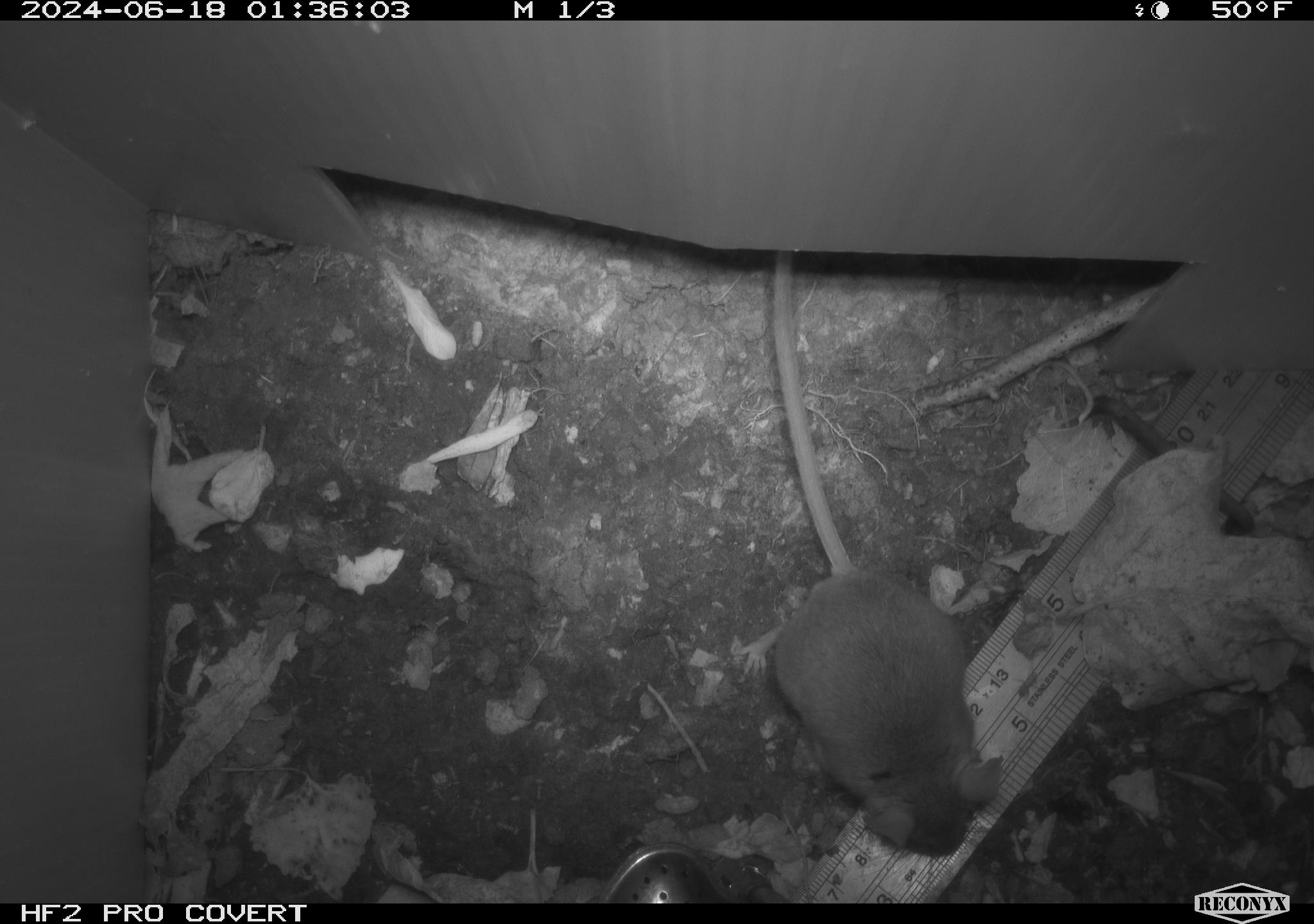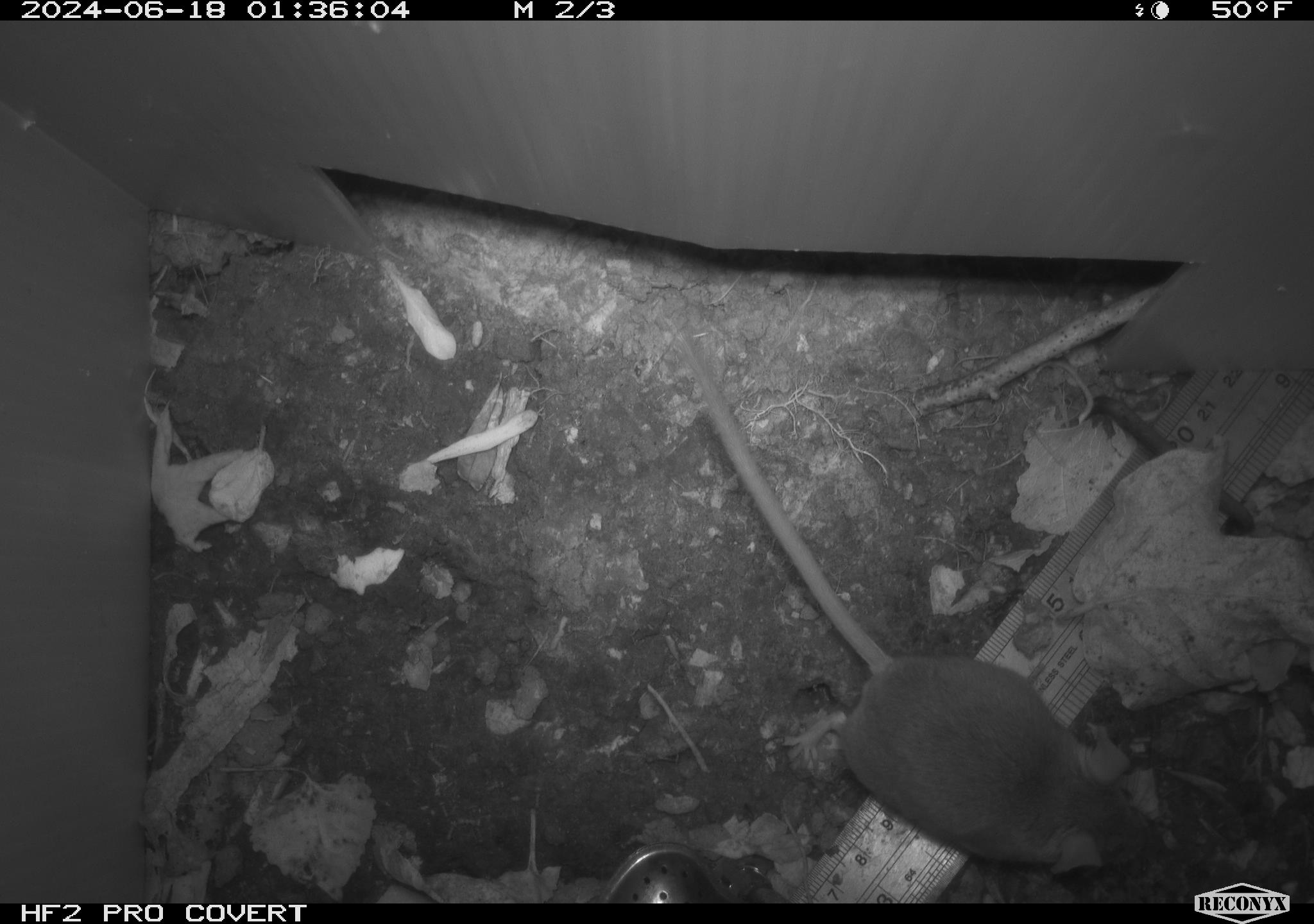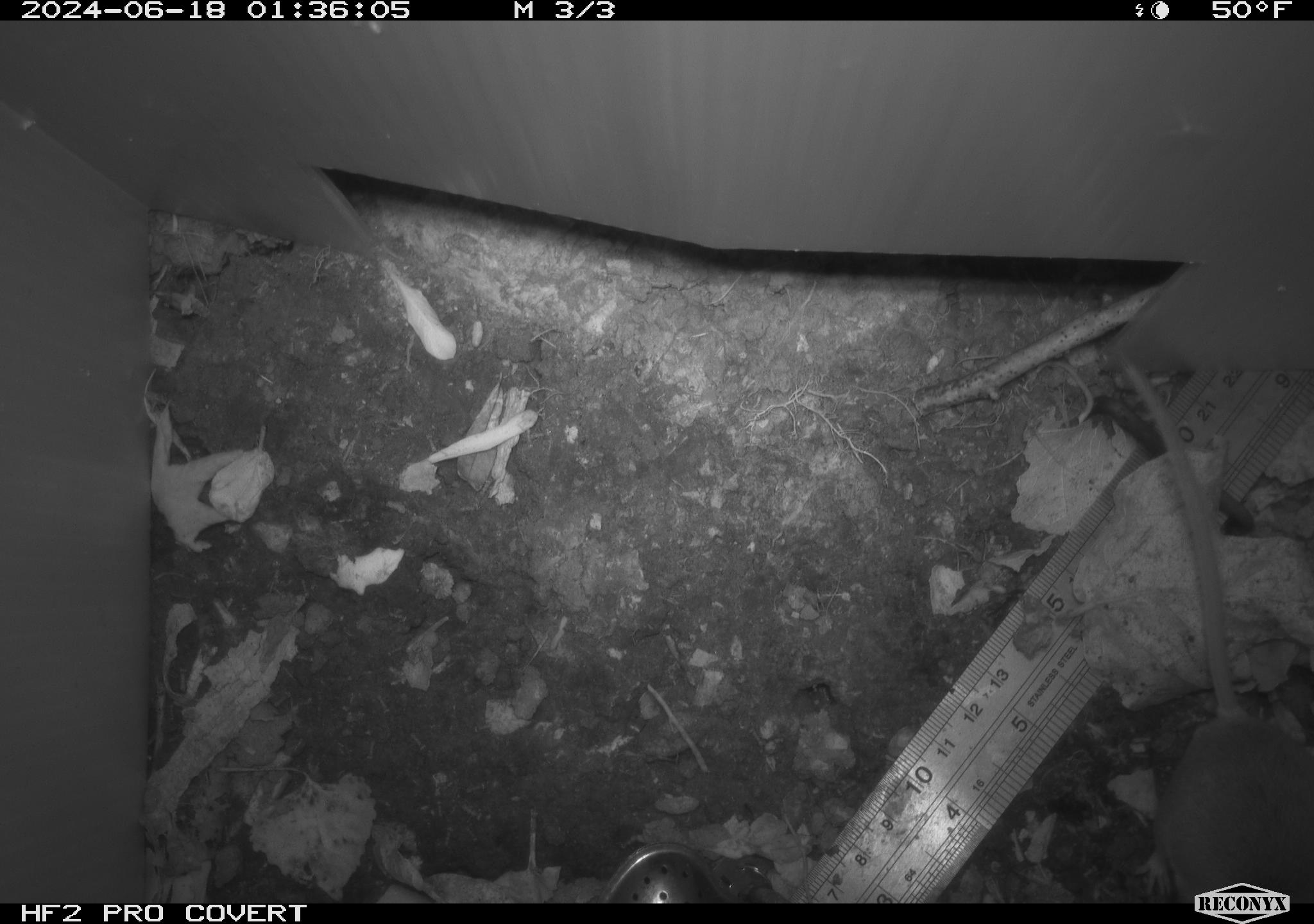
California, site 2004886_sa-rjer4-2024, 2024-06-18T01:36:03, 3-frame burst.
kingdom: Animalia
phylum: Chordata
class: Mammalia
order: Rodentia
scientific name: Rodentia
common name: mouse species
Mouse species (Rodentia).